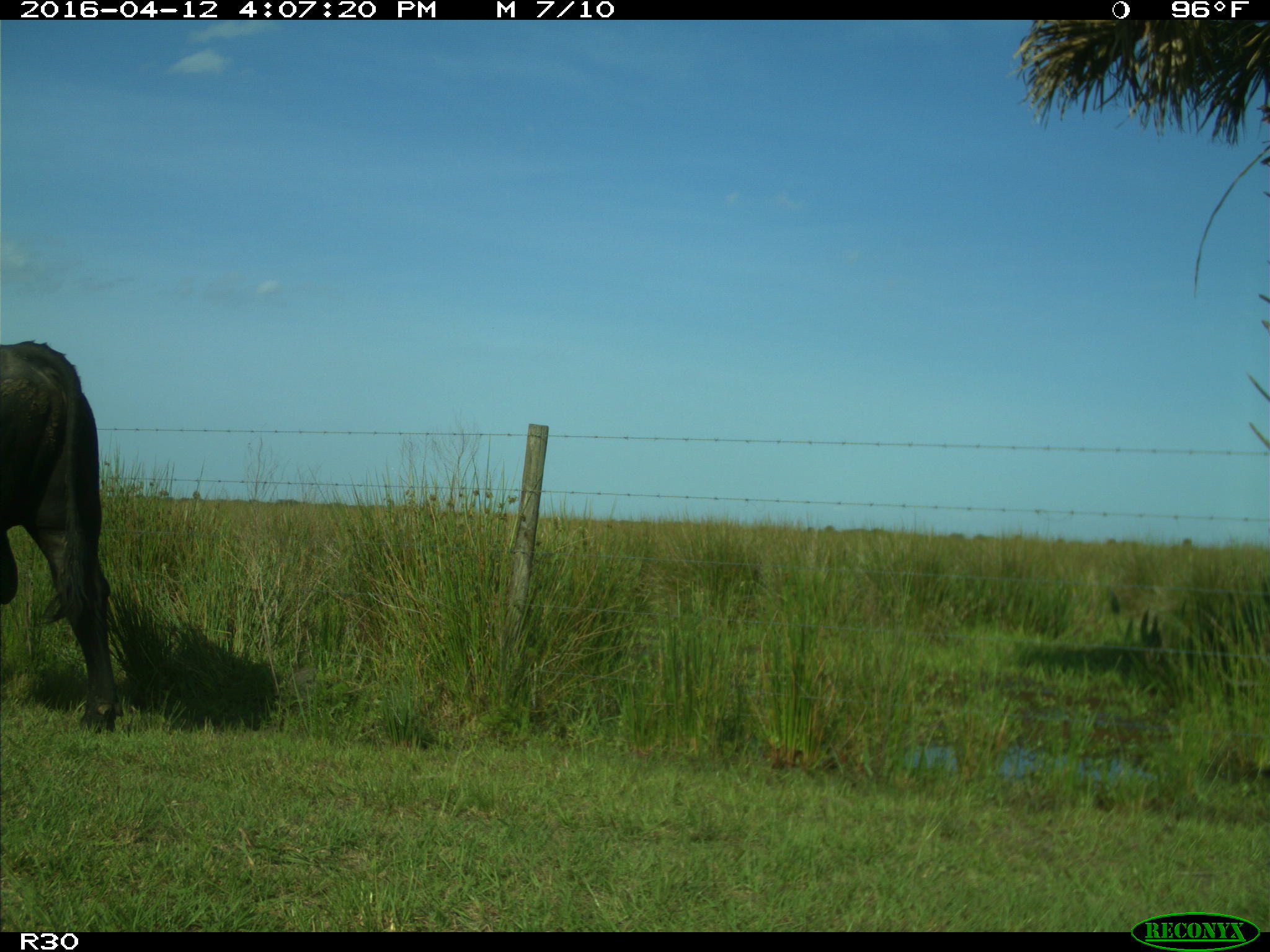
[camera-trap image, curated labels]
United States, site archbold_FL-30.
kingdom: Animalia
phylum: Chordata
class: Mammalia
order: Artiodactyla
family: Bovidae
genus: Bos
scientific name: Bos taurus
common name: domestic cow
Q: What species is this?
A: Bos taurus (domestic cow).